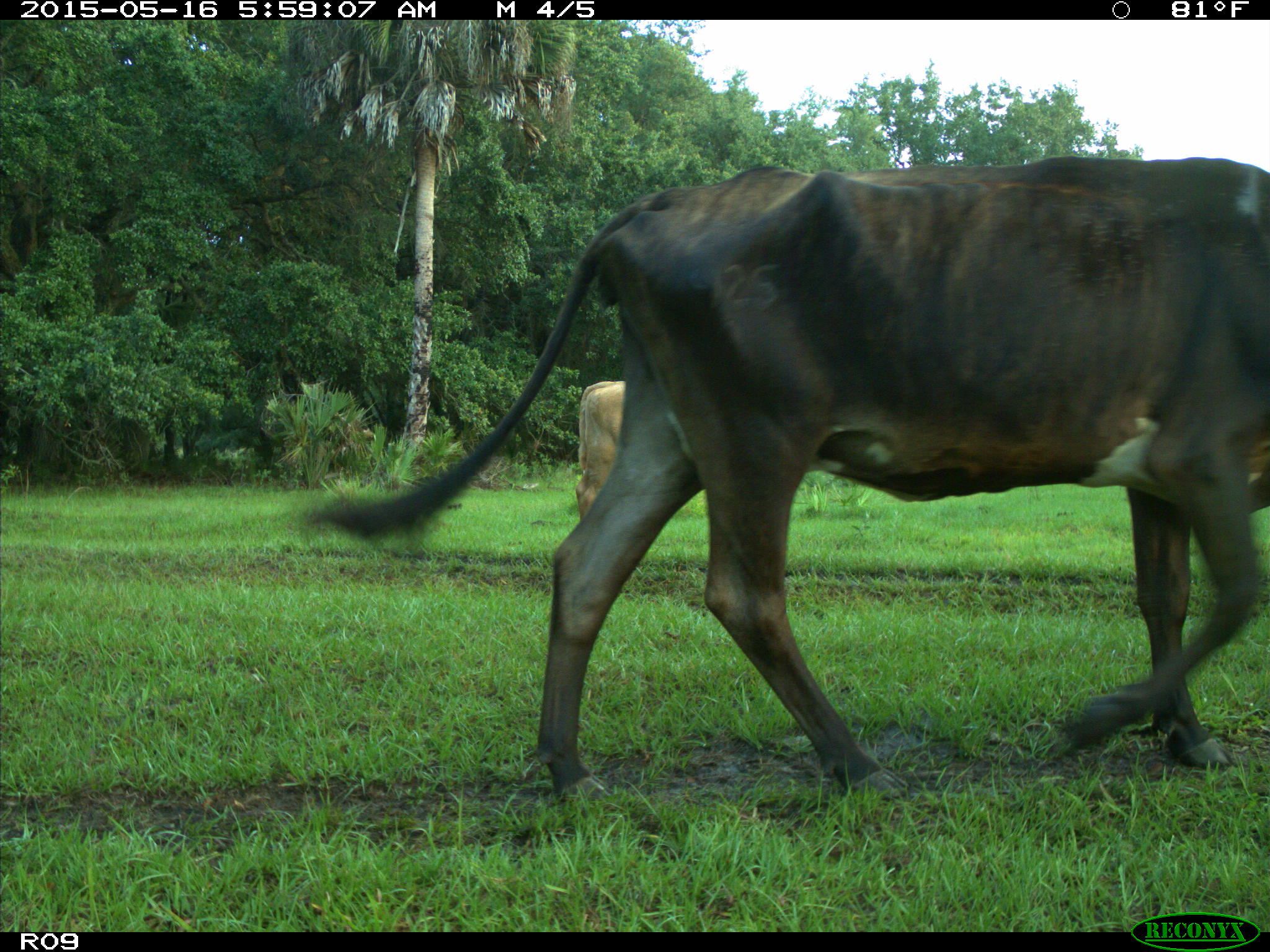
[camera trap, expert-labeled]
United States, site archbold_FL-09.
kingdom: Animalia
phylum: Chordata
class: Mammalia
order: Artiodactyla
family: Bovidae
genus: Bos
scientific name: Bos taurus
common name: domestic cow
Bos taurus (domestic cow).